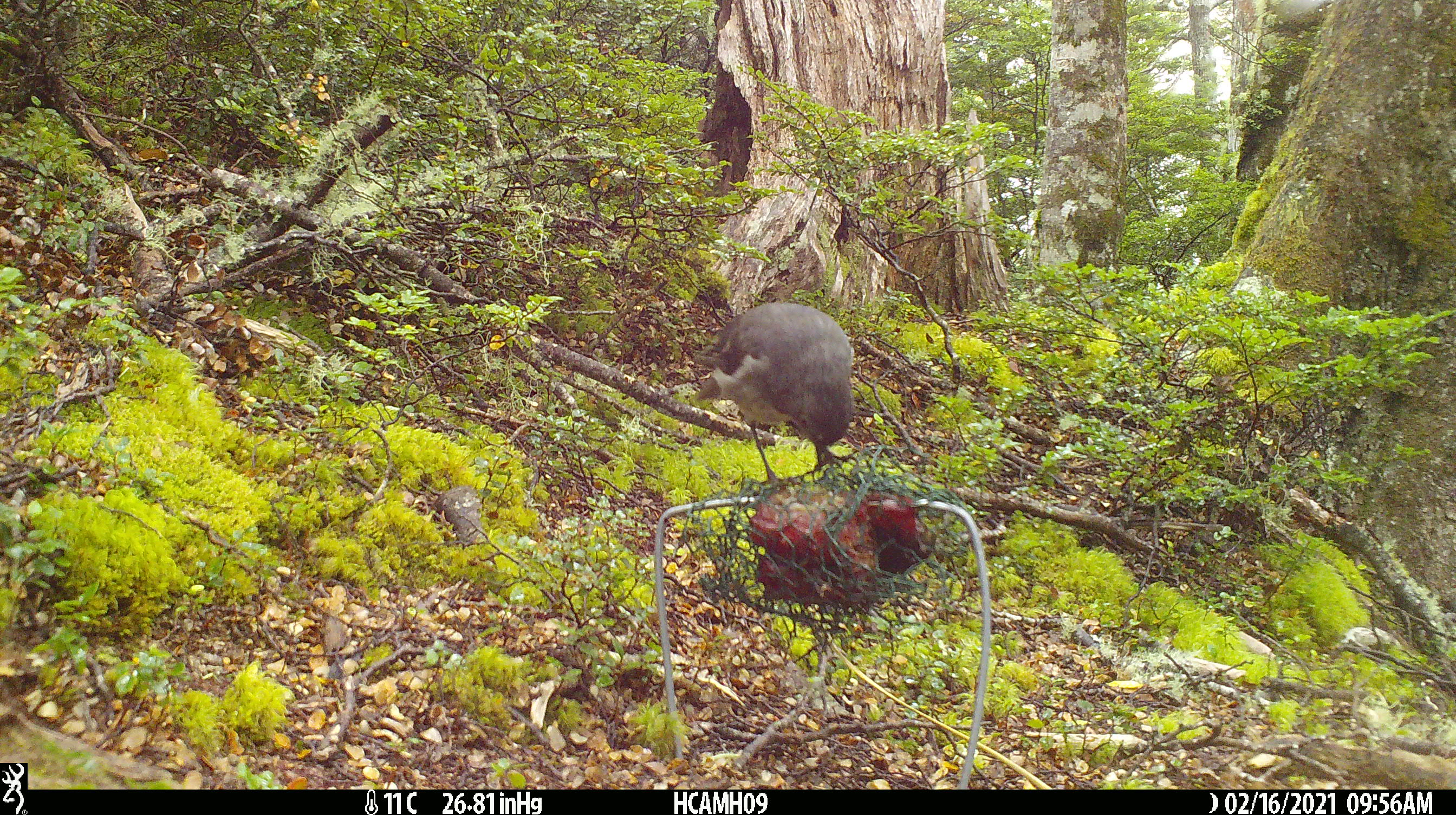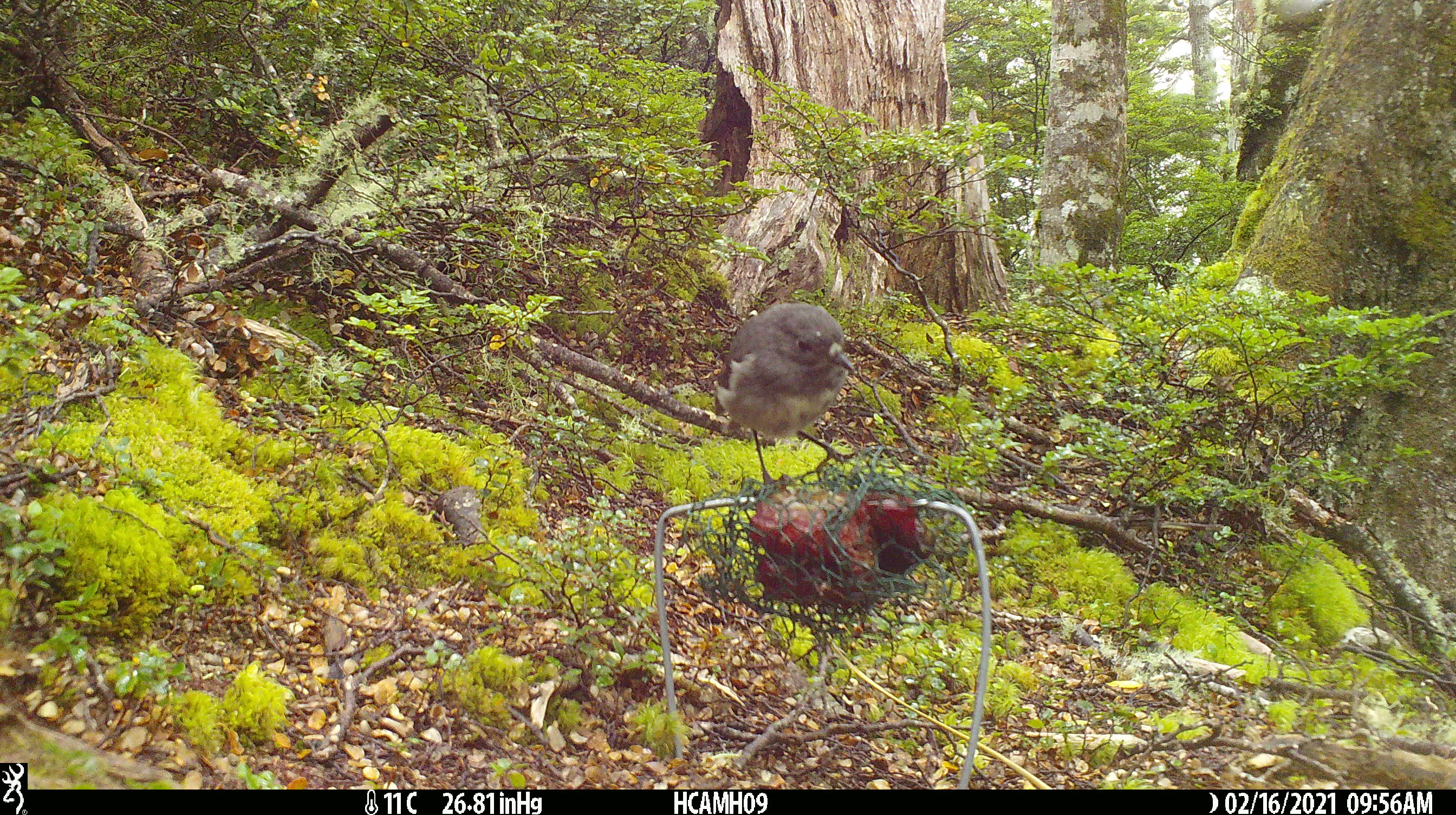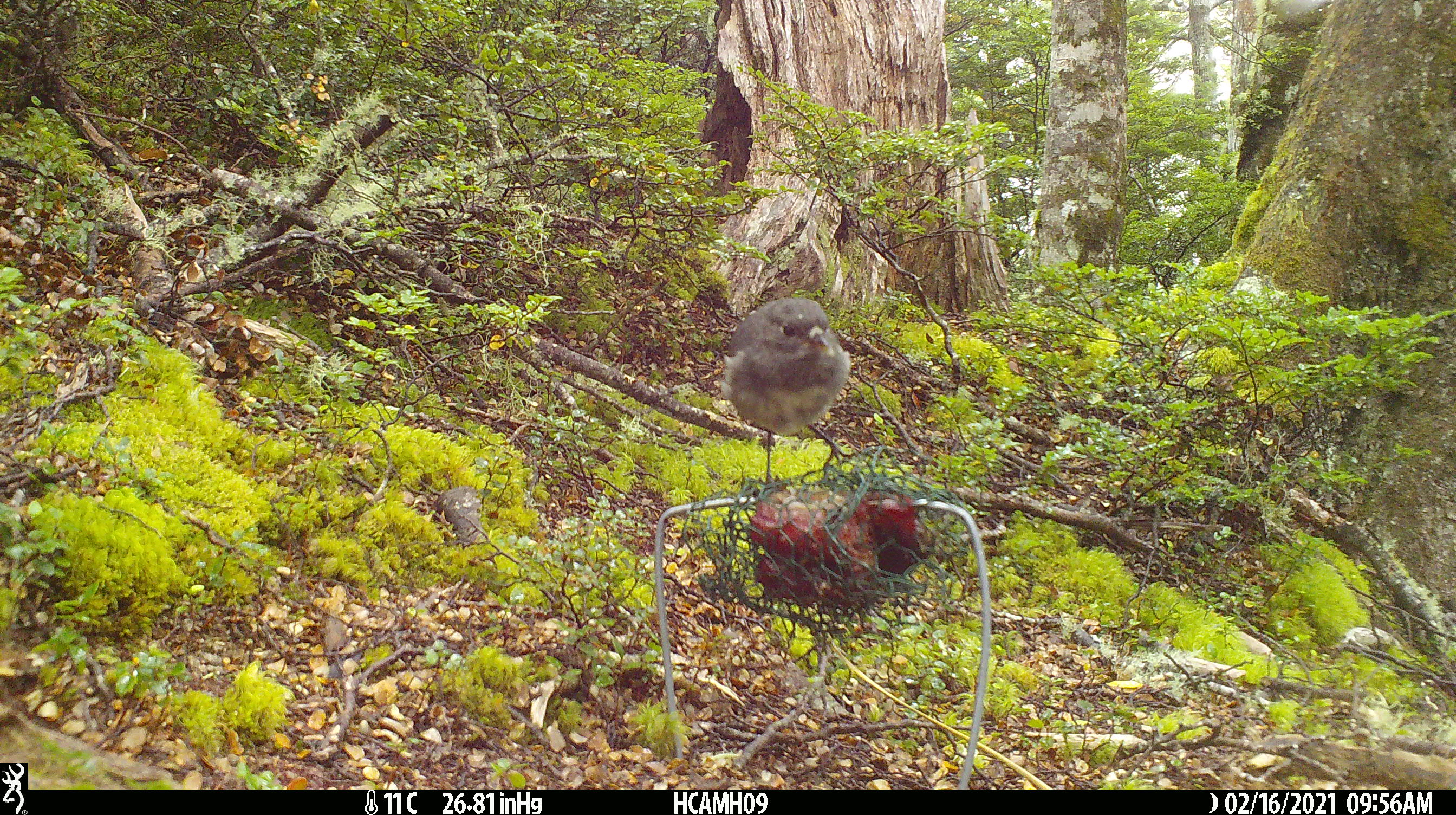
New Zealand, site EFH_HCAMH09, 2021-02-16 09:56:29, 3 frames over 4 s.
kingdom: Animalia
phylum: Chordata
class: Aves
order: Passeriformes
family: Petroicidae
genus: Petroica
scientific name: Petroica australis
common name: new zealand robin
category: robin